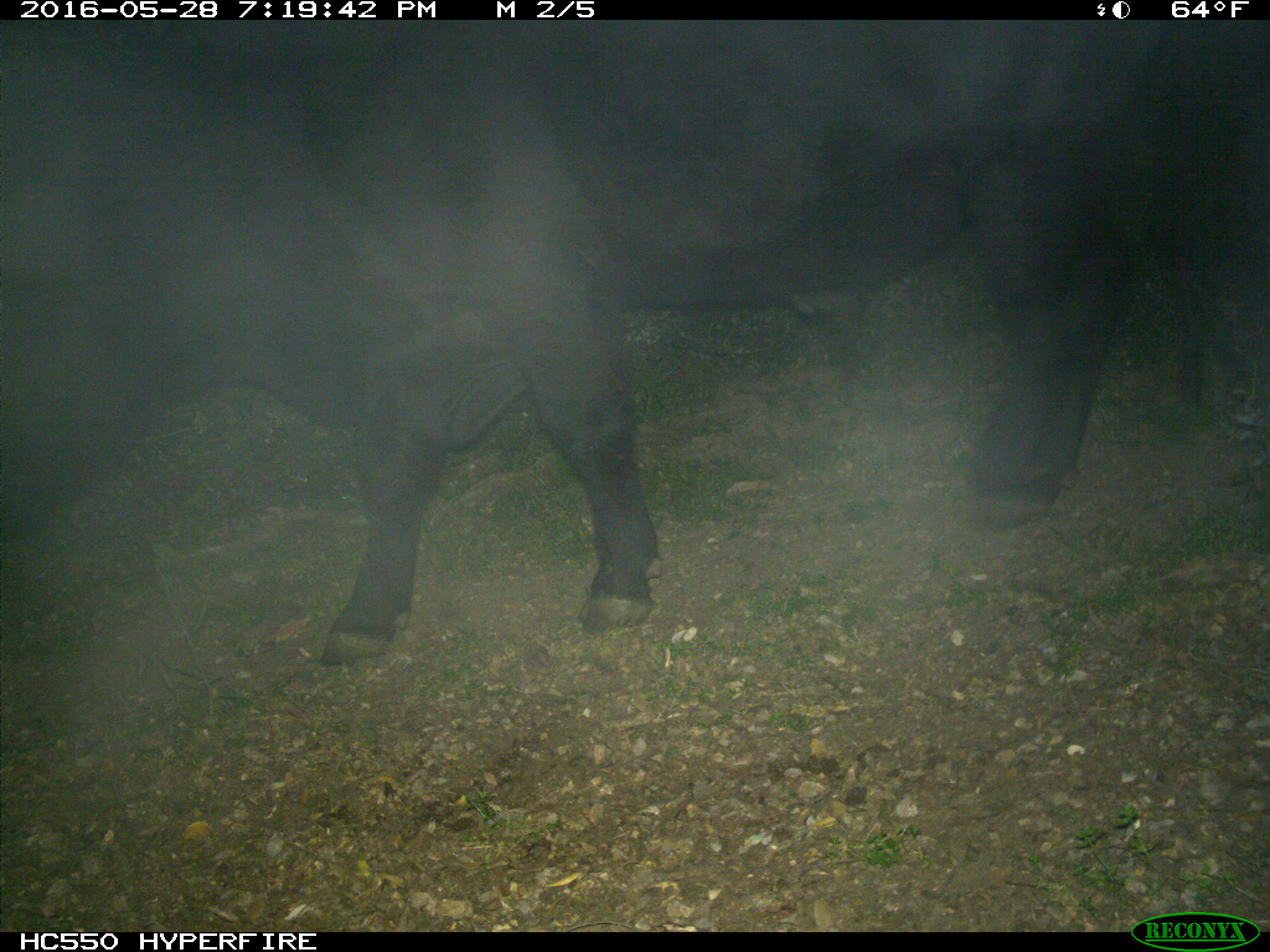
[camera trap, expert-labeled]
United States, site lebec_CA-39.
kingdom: Animalia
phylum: Chordata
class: Mammalia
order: Artiodactyla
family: Bovidae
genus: Bos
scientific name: Bos taurus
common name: domestic cow